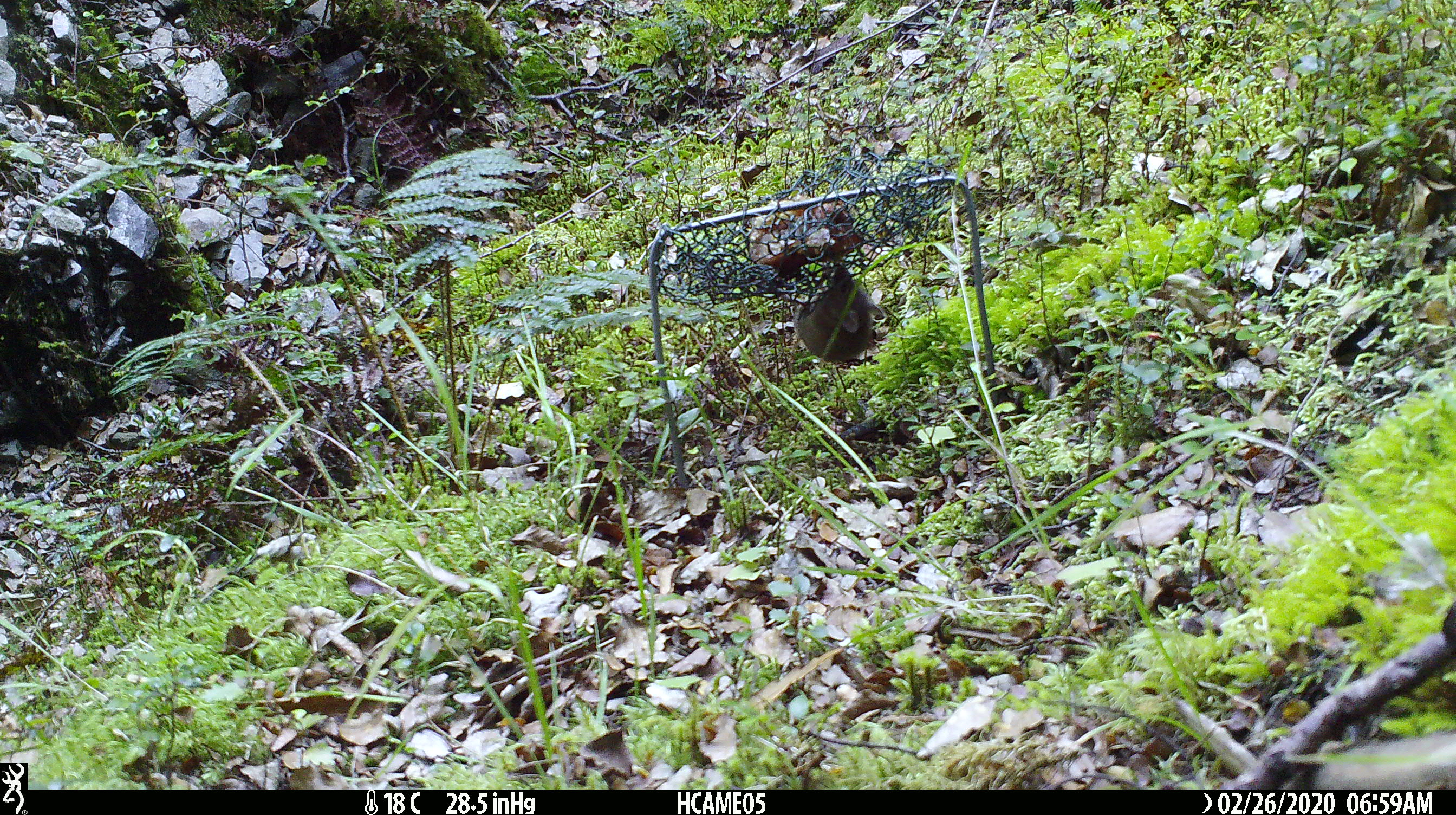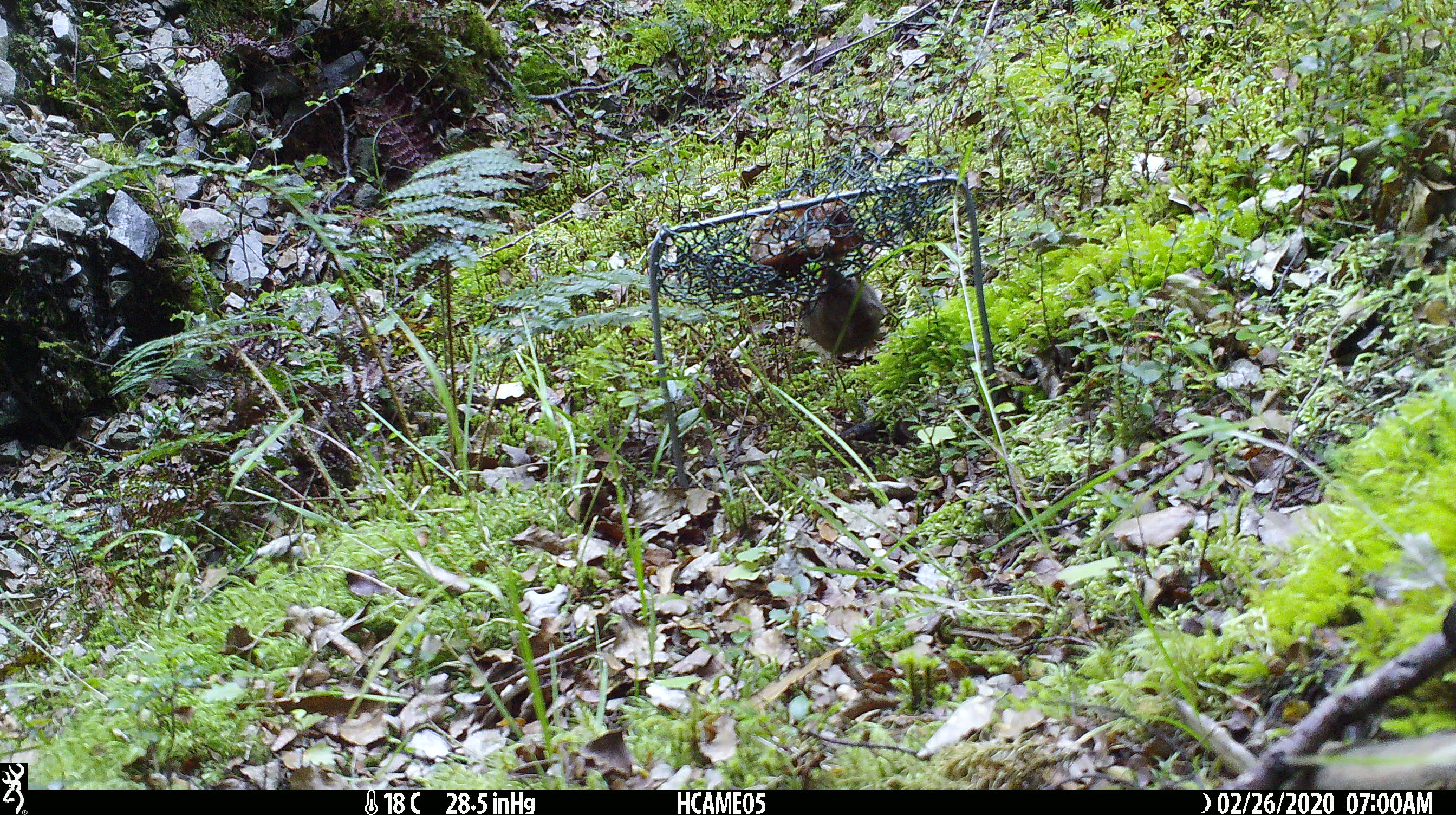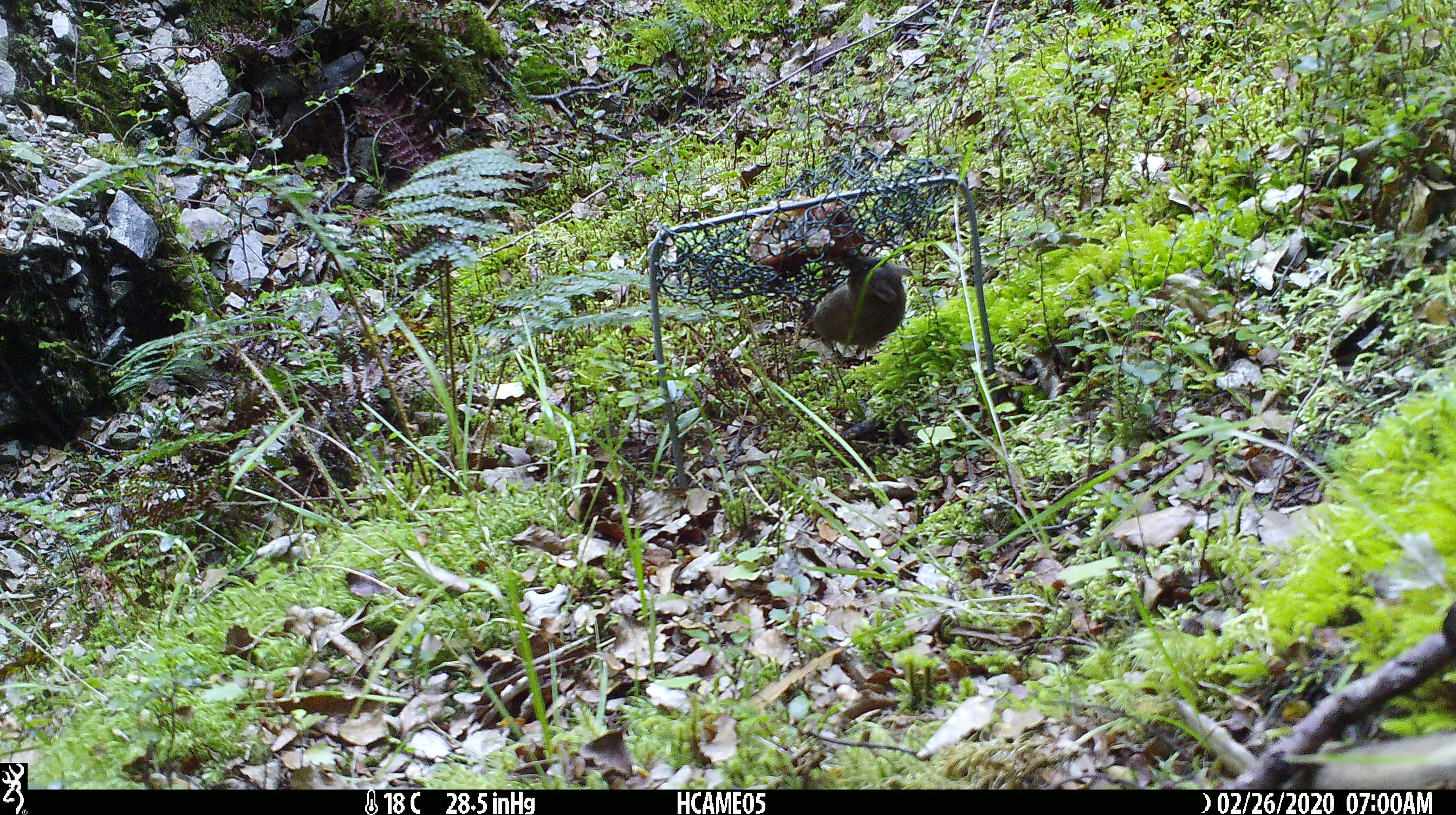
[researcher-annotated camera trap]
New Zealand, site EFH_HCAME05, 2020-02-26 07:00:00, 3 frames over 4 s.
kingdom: Animalia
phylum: Chordata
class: Mammalia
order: Rodentia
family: Muridae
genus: Mus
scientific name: Mus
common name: mouse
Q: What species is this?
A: Mouse (Mus).